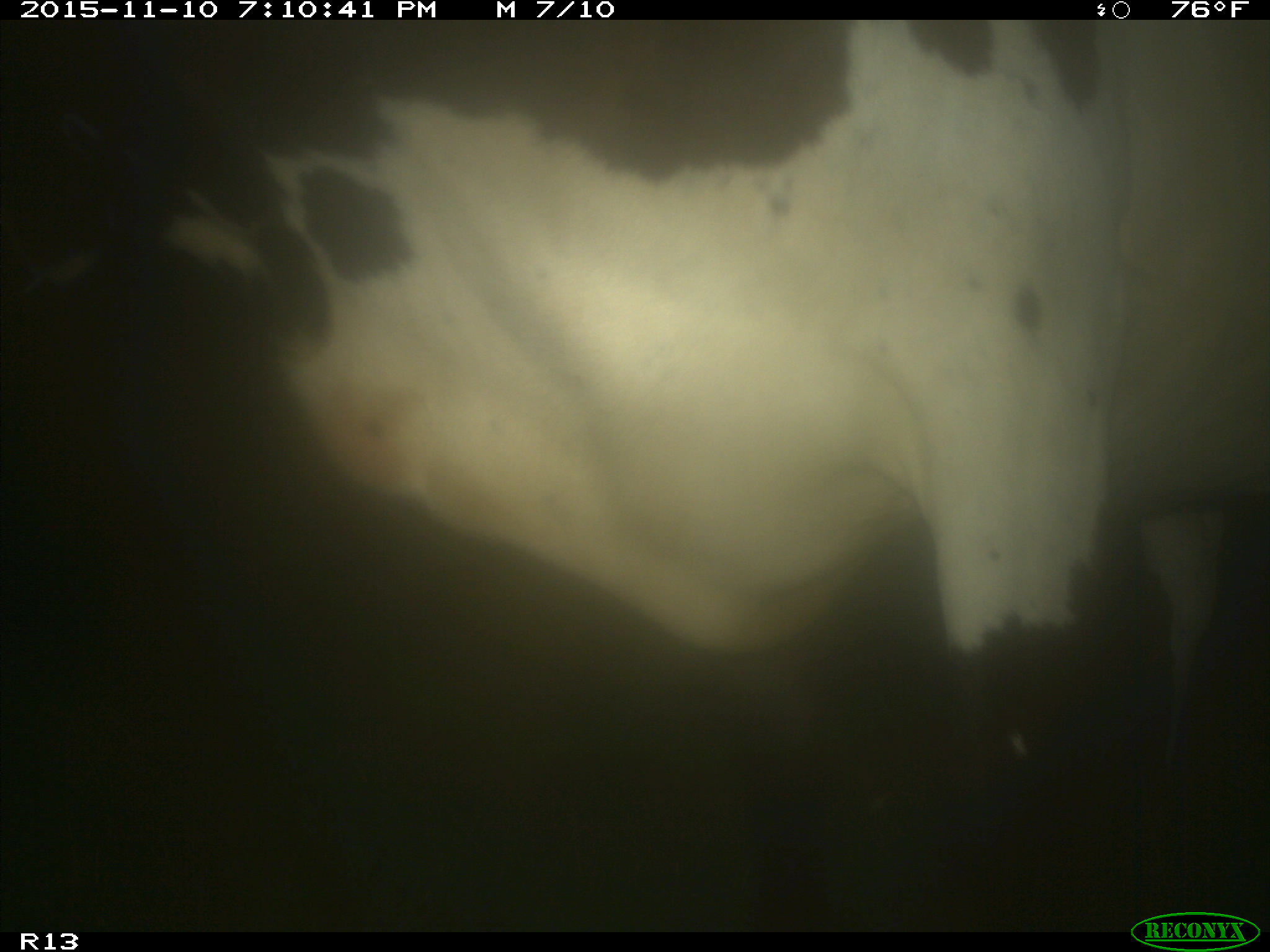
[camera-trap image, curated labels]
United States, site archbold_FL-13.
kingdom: Animalia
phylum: Chordata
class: Mammalia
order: Artiodactyla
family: Bovidae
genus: Bos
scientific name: Bos taurus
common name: domestic cow